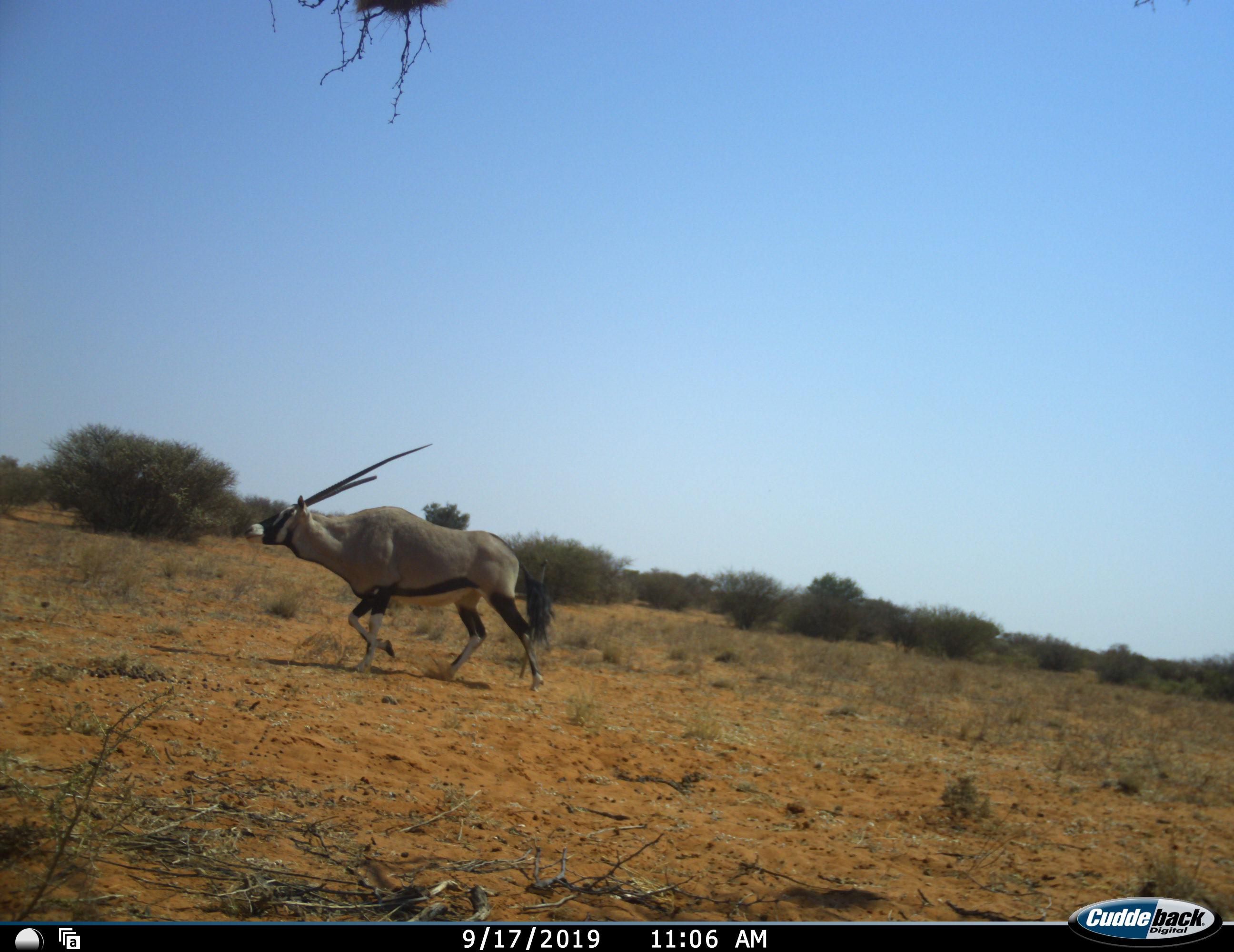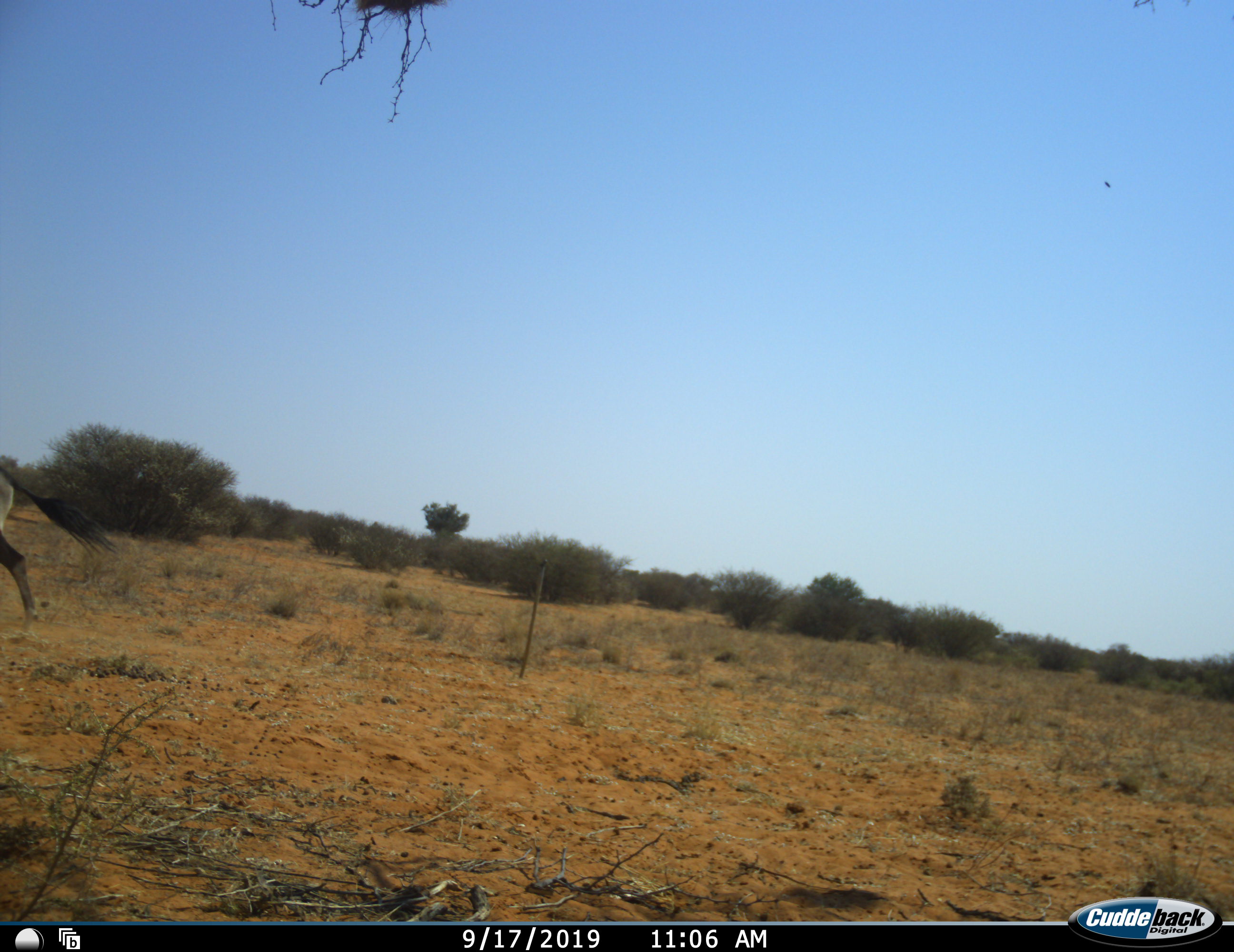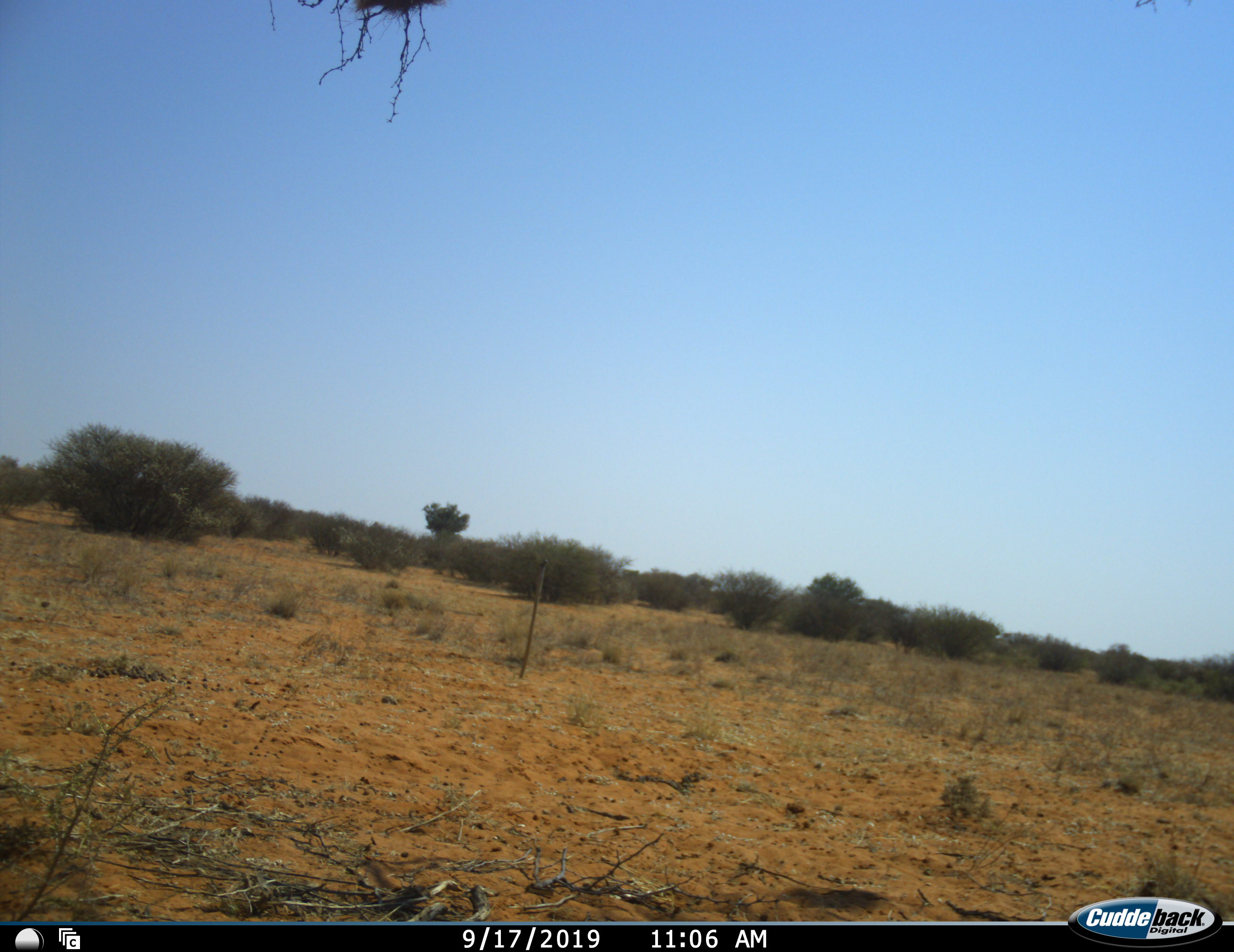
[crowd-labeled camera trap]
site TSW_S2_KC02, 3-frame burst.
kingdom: Animalia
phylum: Chordata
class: Mammalia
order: Artiodactyla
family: Bovidae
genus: Oryx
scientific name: Oryx gazella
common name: gemsbok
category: oryx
Oryx (gemsbok) (Oryx gazella), count 1. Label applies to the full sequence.